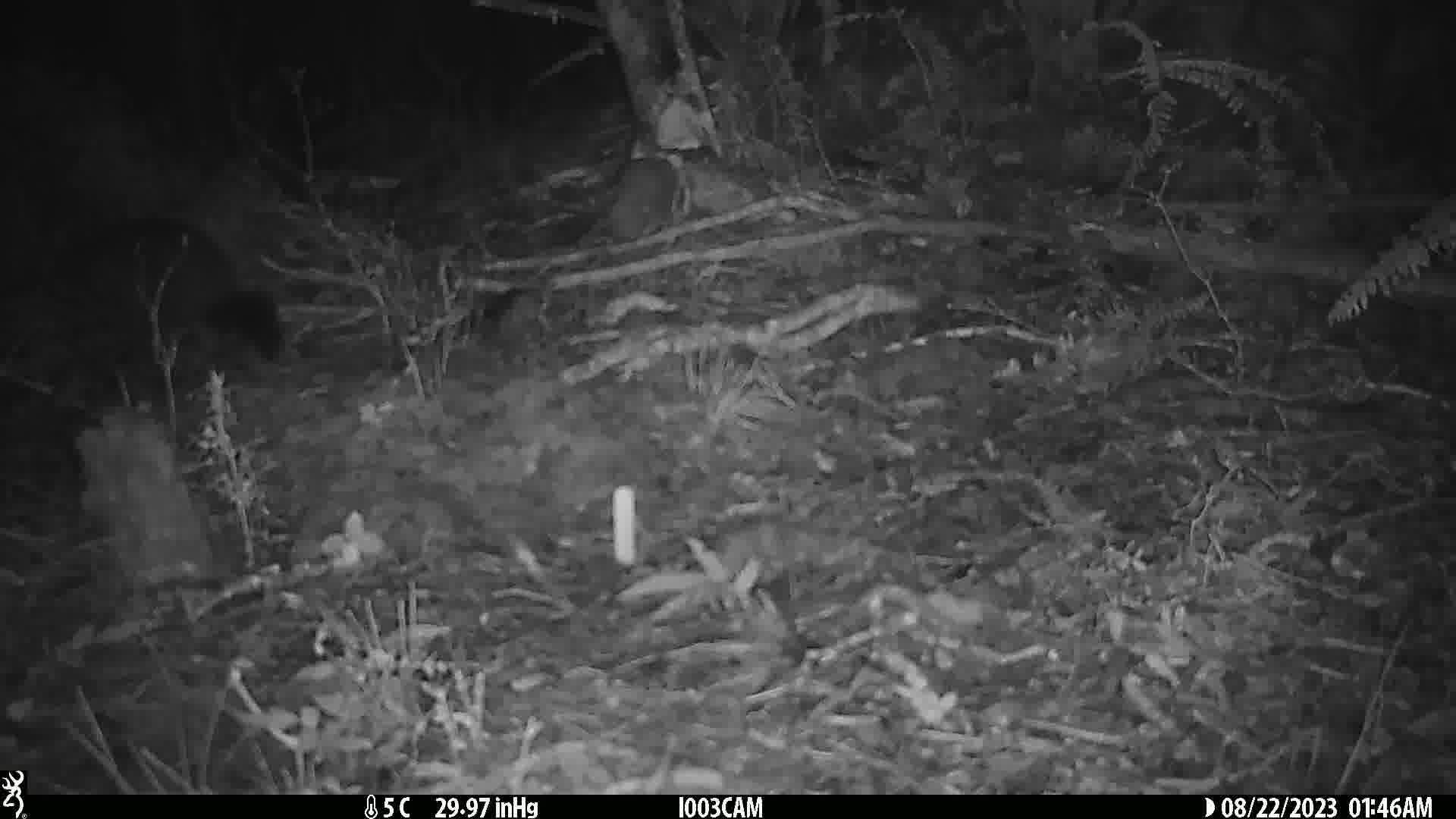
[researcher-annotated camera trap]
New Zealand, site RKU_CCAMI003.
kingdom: Animalia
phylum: Chordata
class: Mammalia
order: Diprotodontia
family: Phalangeridae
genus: Trichosurus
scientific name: Trichosurus vulpecula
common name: common brushtail possum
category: possum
Possum (common brushtail possum) (Trichosurus vulpecula).